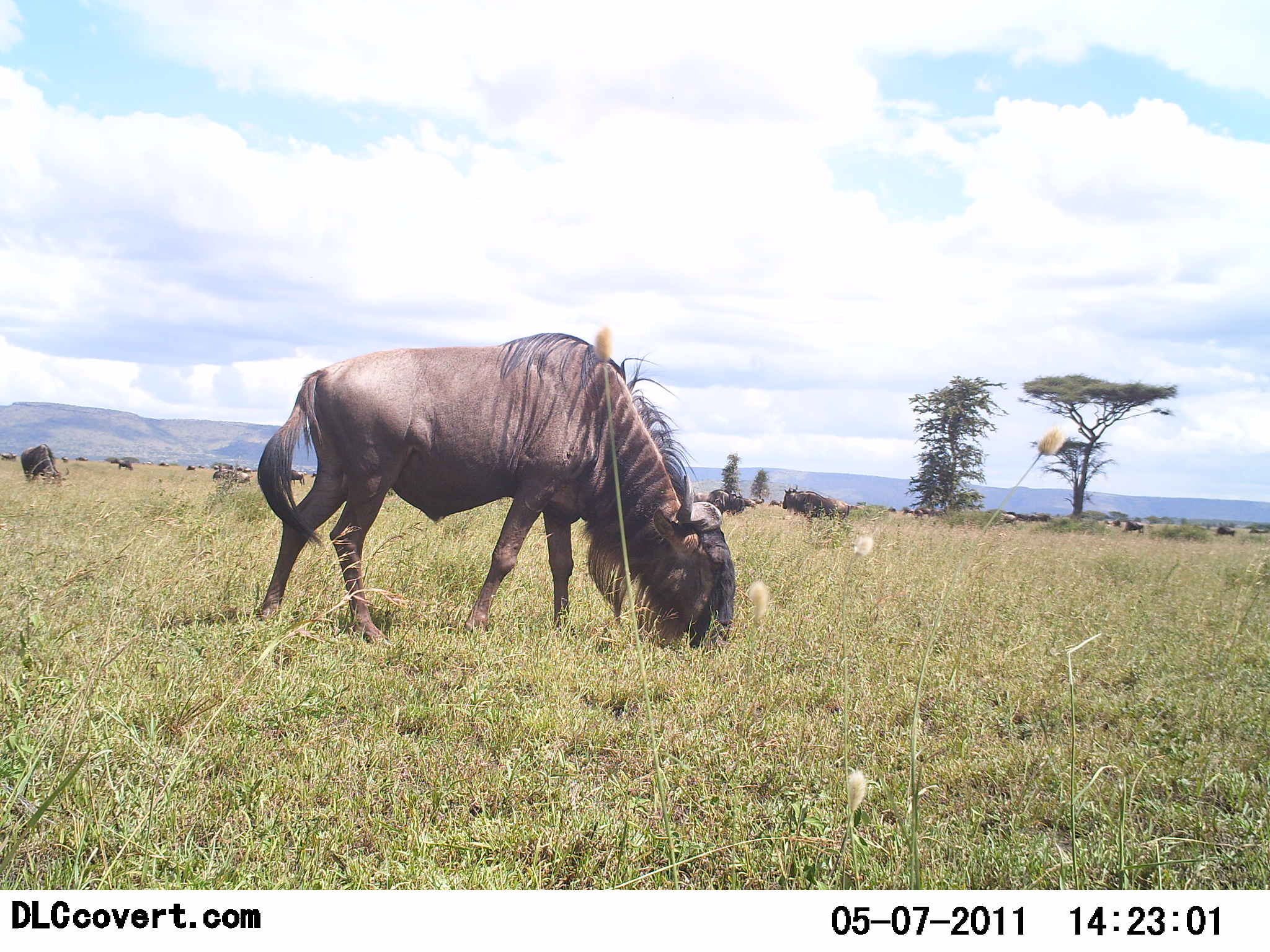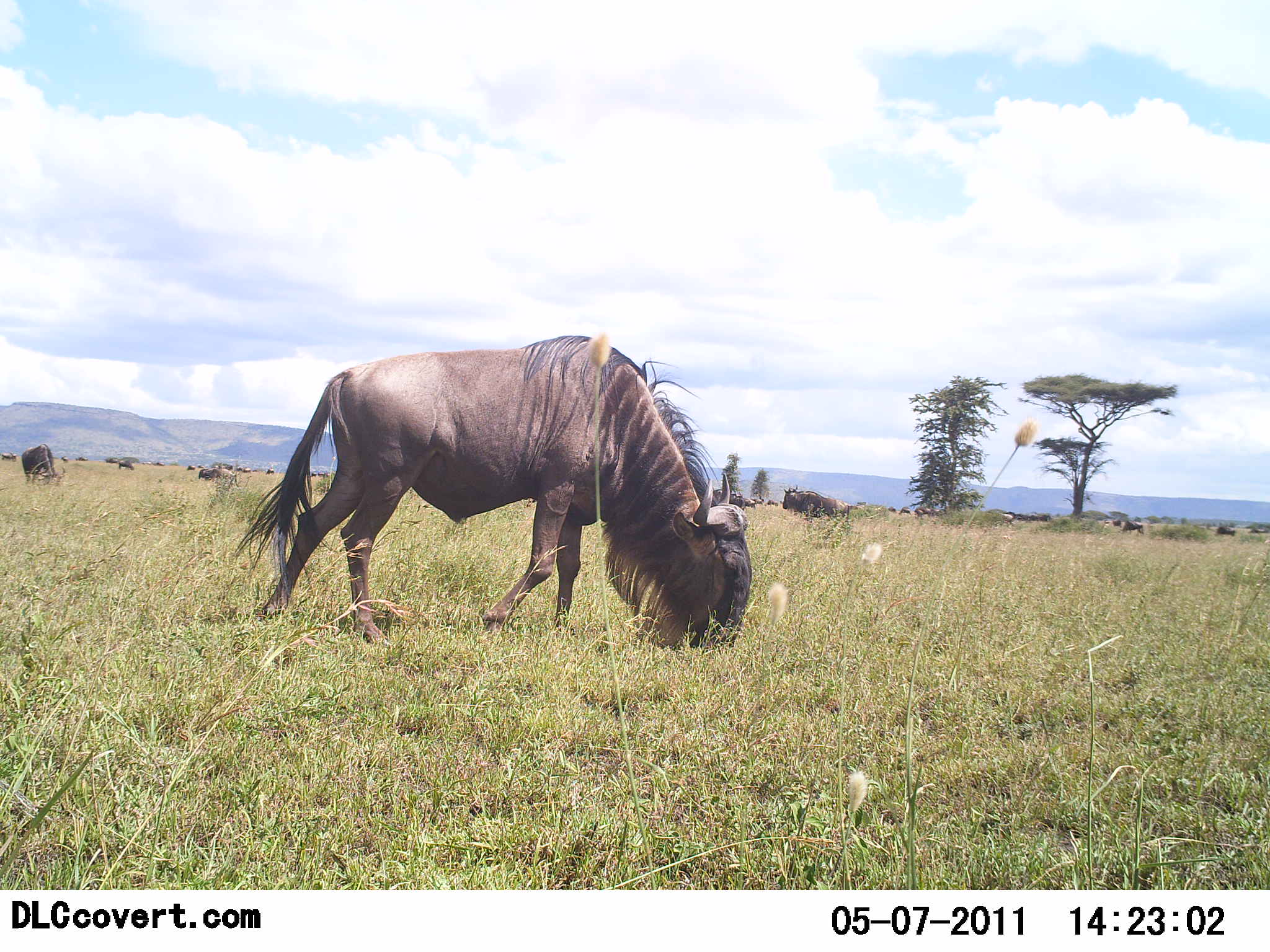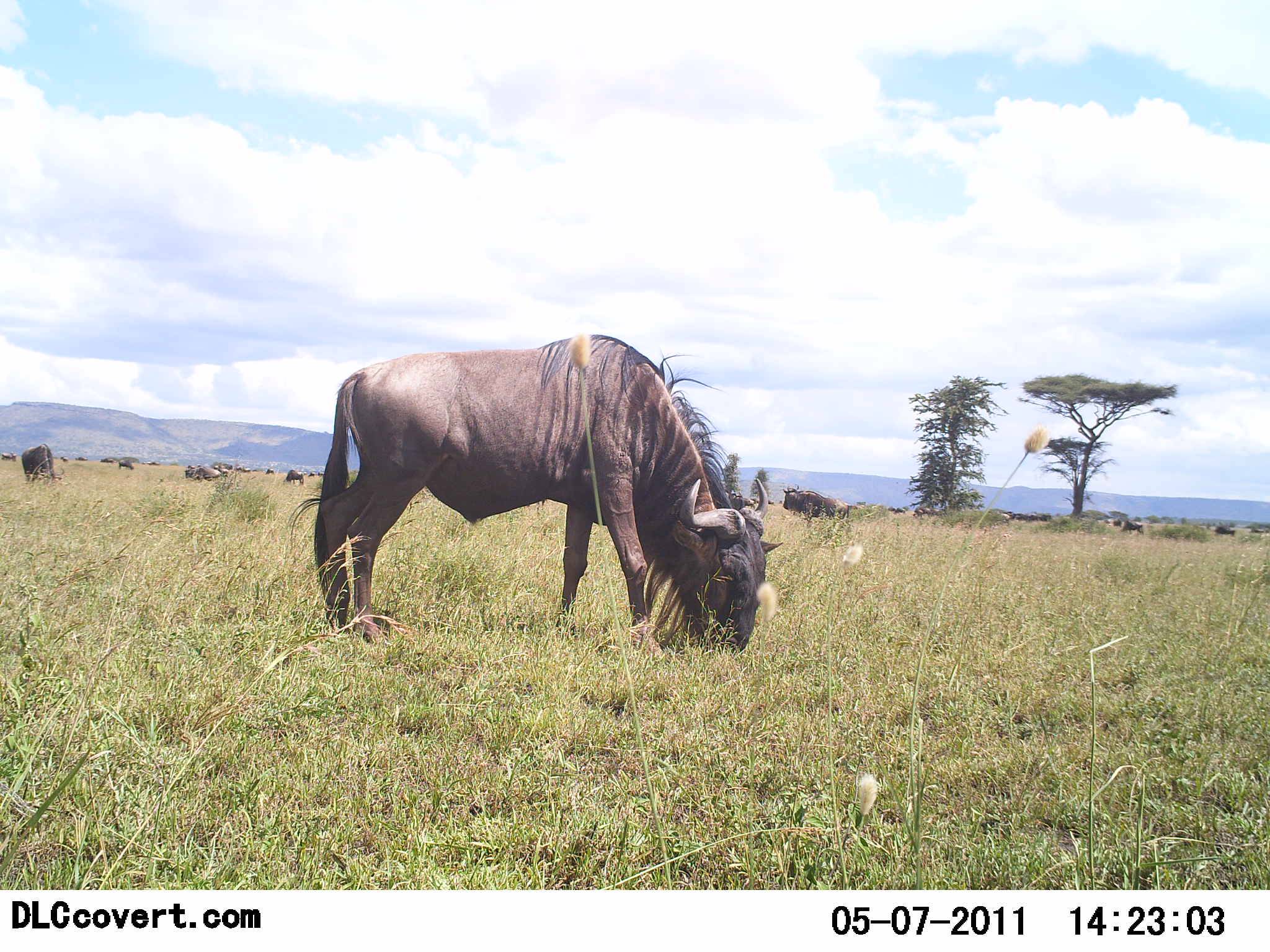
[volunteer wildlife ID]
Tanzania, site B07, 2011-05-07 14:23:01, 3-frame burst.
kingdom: Animalia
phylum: Chordata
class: Mammalia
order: Artiodactyla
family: Bovidae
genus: Connochaetes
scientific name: Connochaetes taurinus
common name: blue wildebeest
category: wildebeest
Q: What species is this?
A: Wildebeest (blue wildebeest) (Connochaetes taurinus).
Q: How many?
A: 11-50.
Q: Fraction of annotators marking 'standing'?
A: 33%.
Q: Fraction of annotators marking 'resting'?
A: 0%.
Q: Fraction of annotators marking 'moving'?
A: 33%.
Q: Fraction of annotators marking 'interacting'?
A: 0%.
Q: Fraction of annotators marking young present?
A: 0%.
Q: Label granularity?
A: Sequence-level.